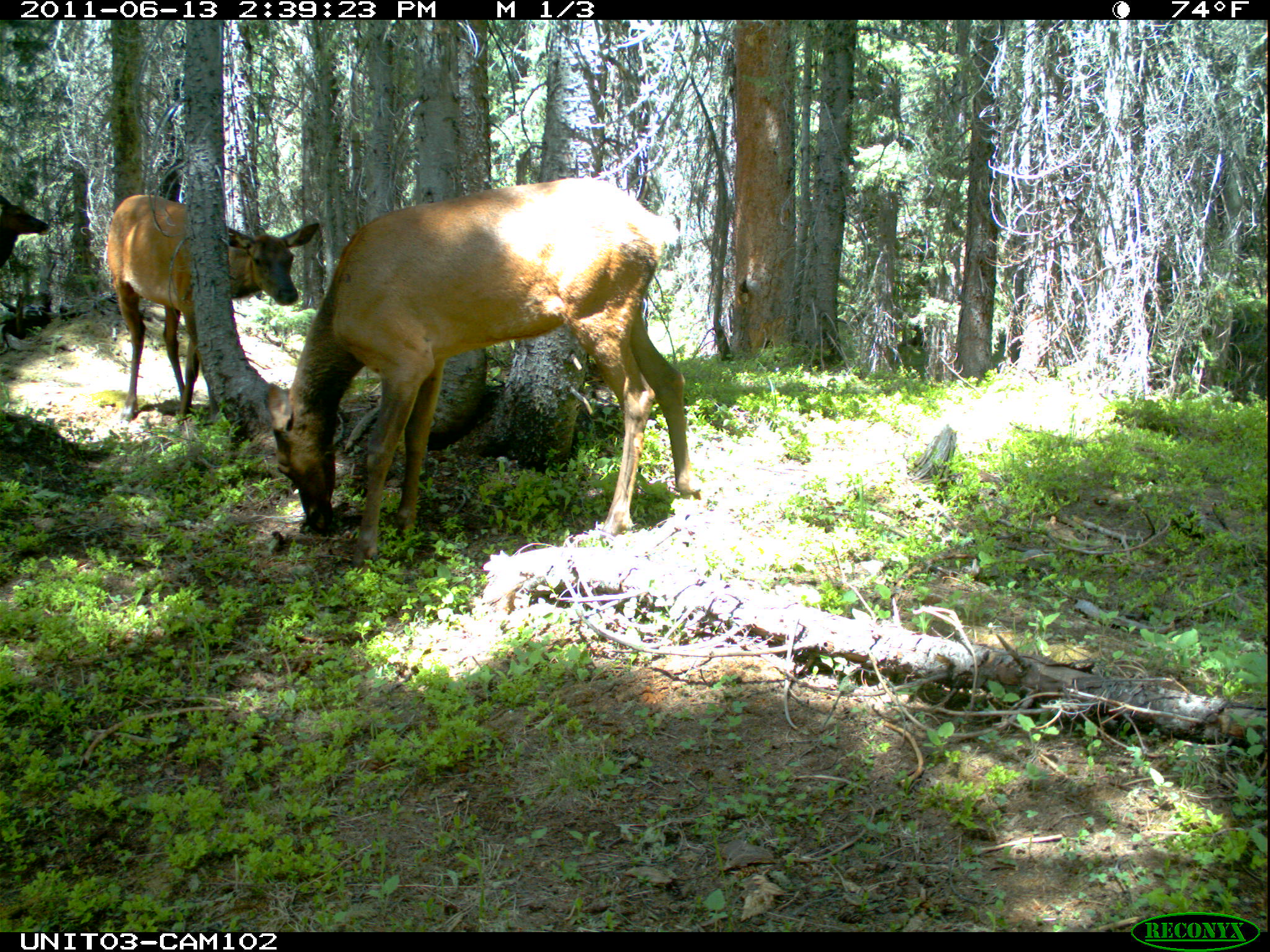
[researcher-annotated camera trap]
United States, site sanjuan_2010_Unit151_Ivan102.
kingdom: Animalia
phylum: Chordata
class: Mammalia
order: Artiodactyla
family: Cervidae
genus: Cervus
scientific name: Cervus elaphus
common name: red deer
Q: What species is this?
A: Cervus elaphus (red deer).